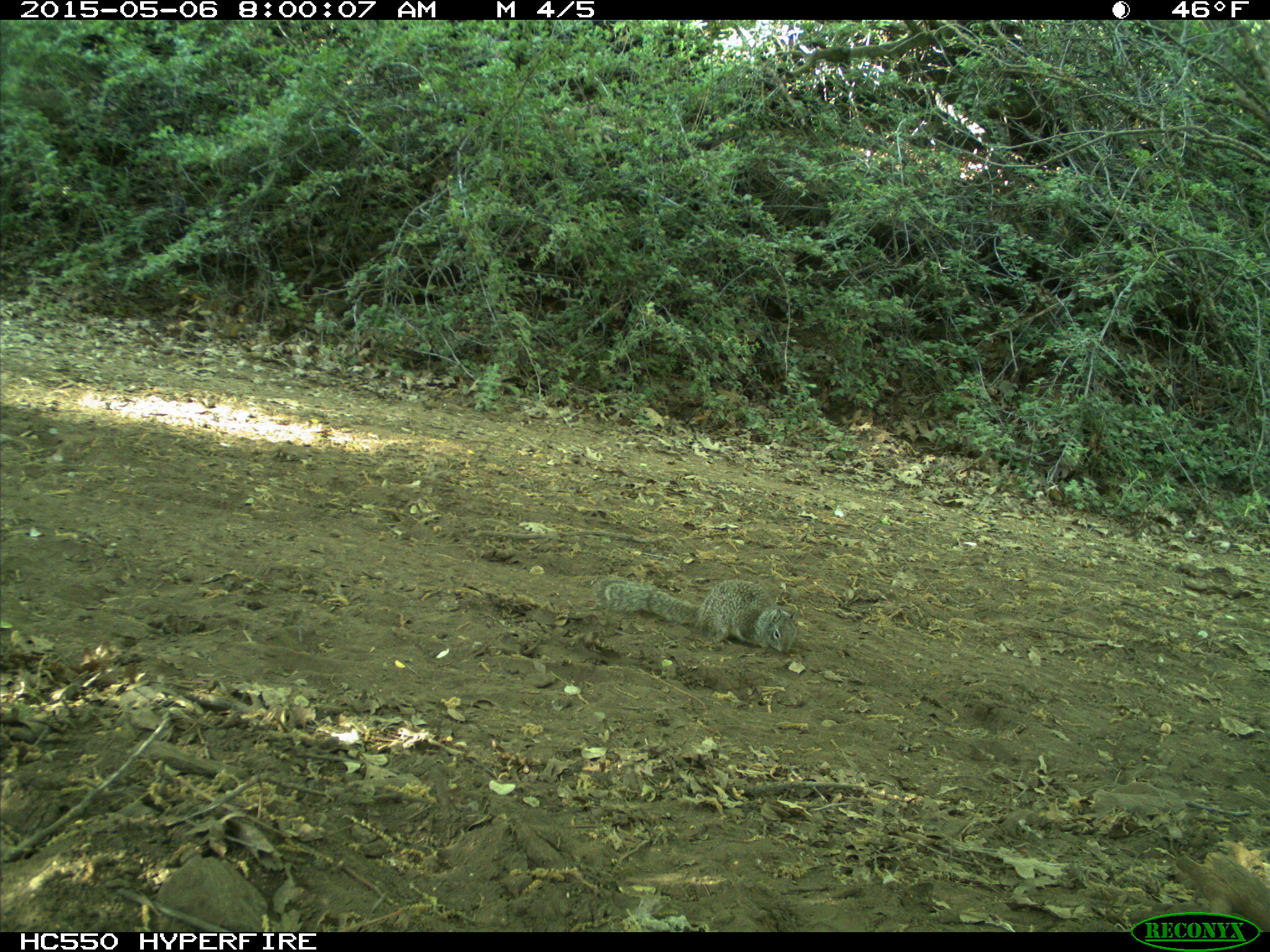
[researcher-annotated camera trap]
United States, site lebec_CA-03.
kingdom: Animalia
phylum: Chordata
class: Mammalia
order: Rodentia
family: Sciuridae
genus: Otospermophilus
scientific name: Otospermophilus beecheyi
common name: california ground squirrel